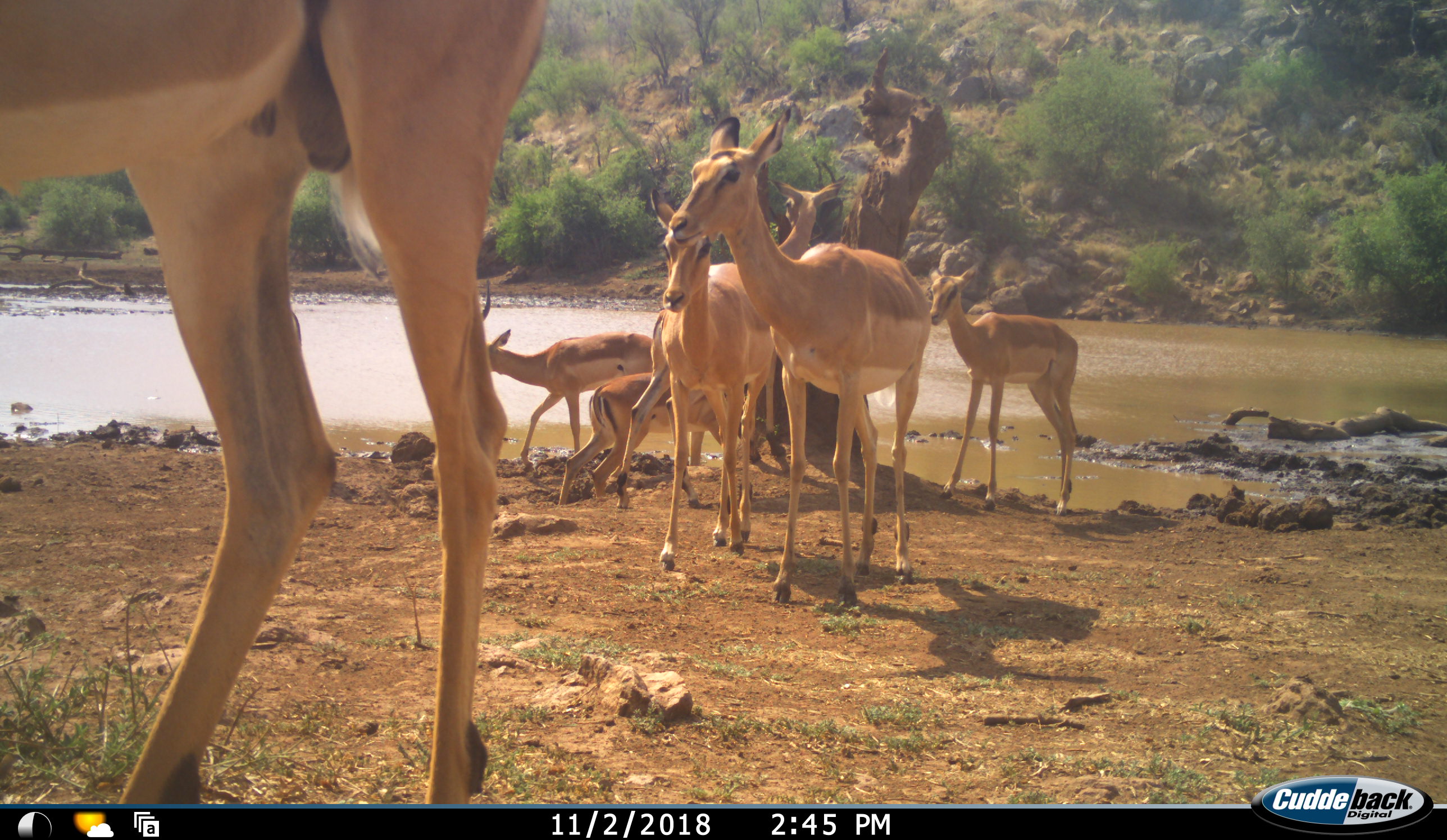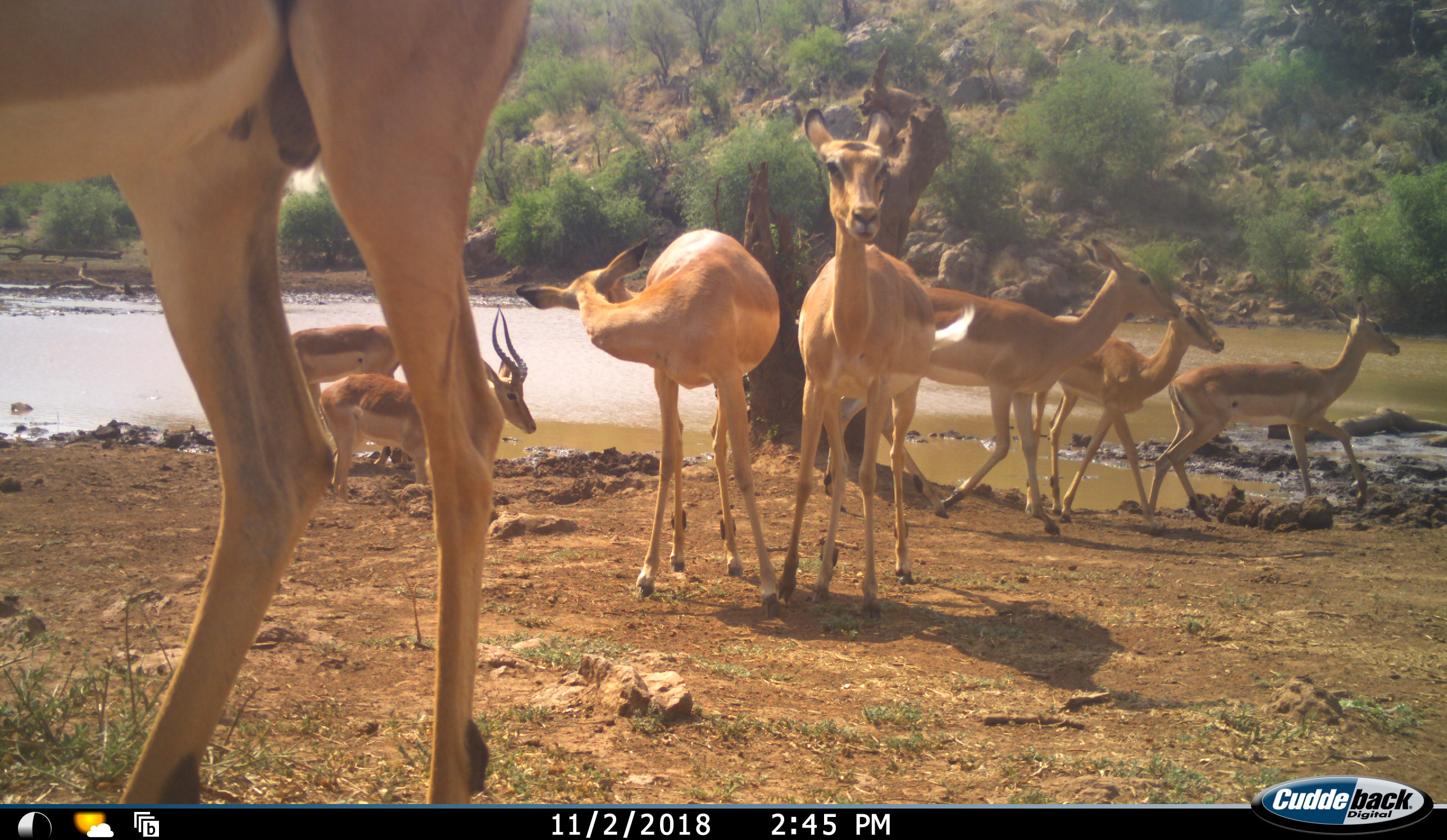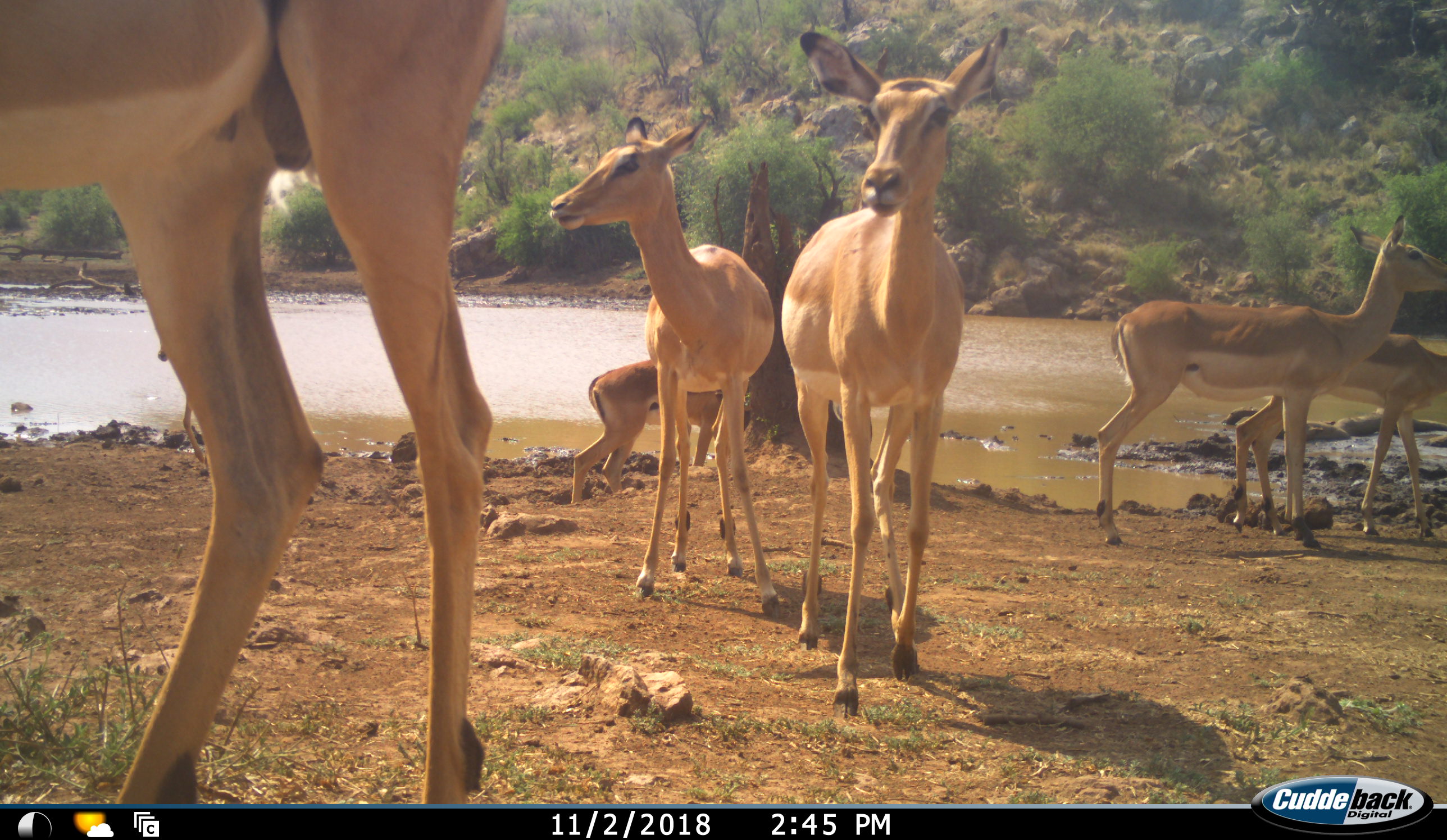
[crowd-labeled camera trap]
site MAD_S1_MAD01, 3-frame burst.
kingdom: Animalia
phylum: Chordata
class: Mammalia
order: Artiodactyla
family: Bovidae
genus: Aepyceros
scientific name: Aepyceros melampus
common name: impala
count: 8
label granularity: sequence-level